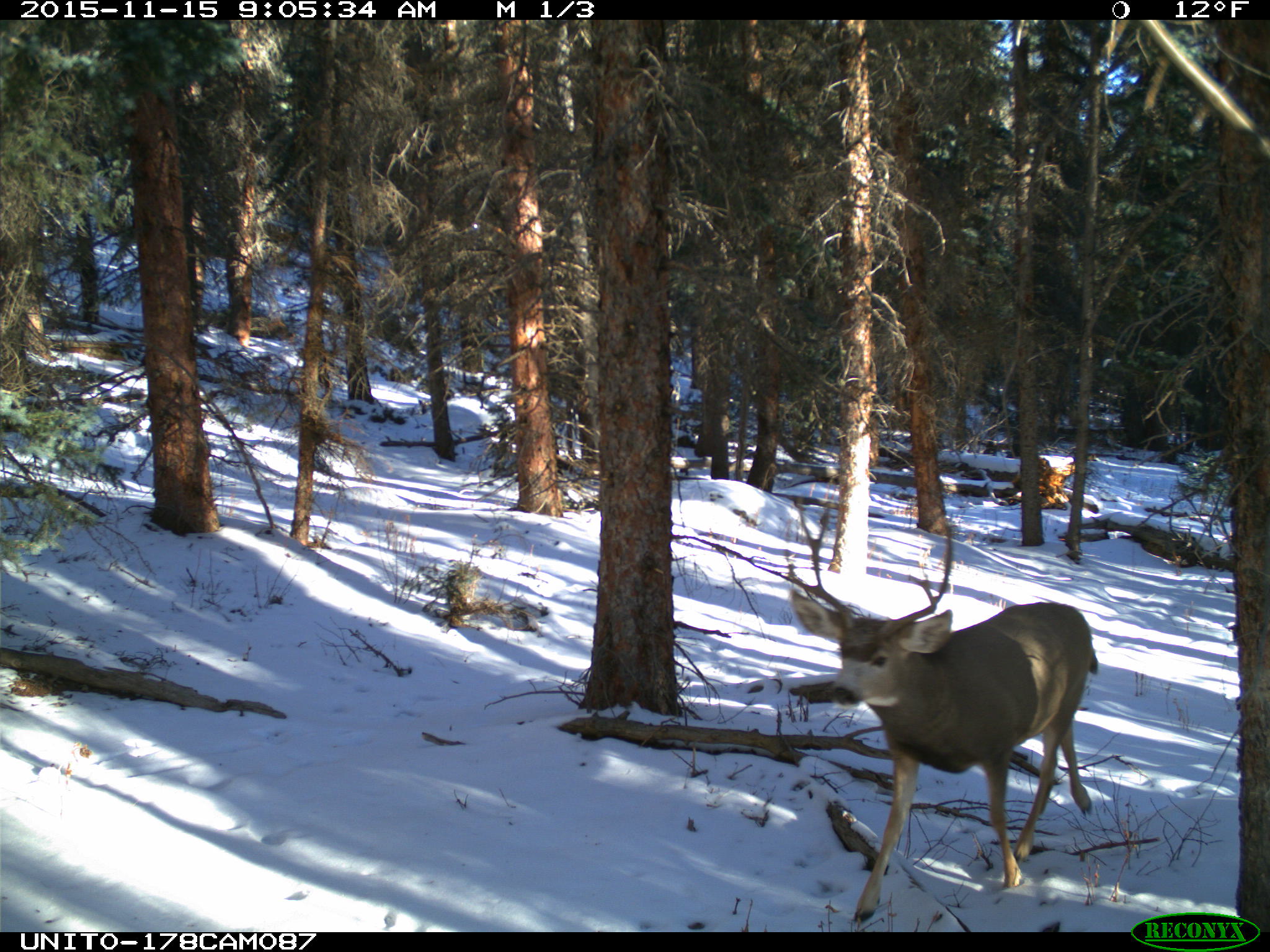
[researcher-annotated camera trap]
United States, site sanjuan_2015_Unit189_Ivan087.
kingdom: Animalia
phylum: Chordata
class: Mammalia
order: Artiodactyla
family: Cervidae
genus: Odocoileus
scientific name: Odocoileus hemionus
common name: mule deer